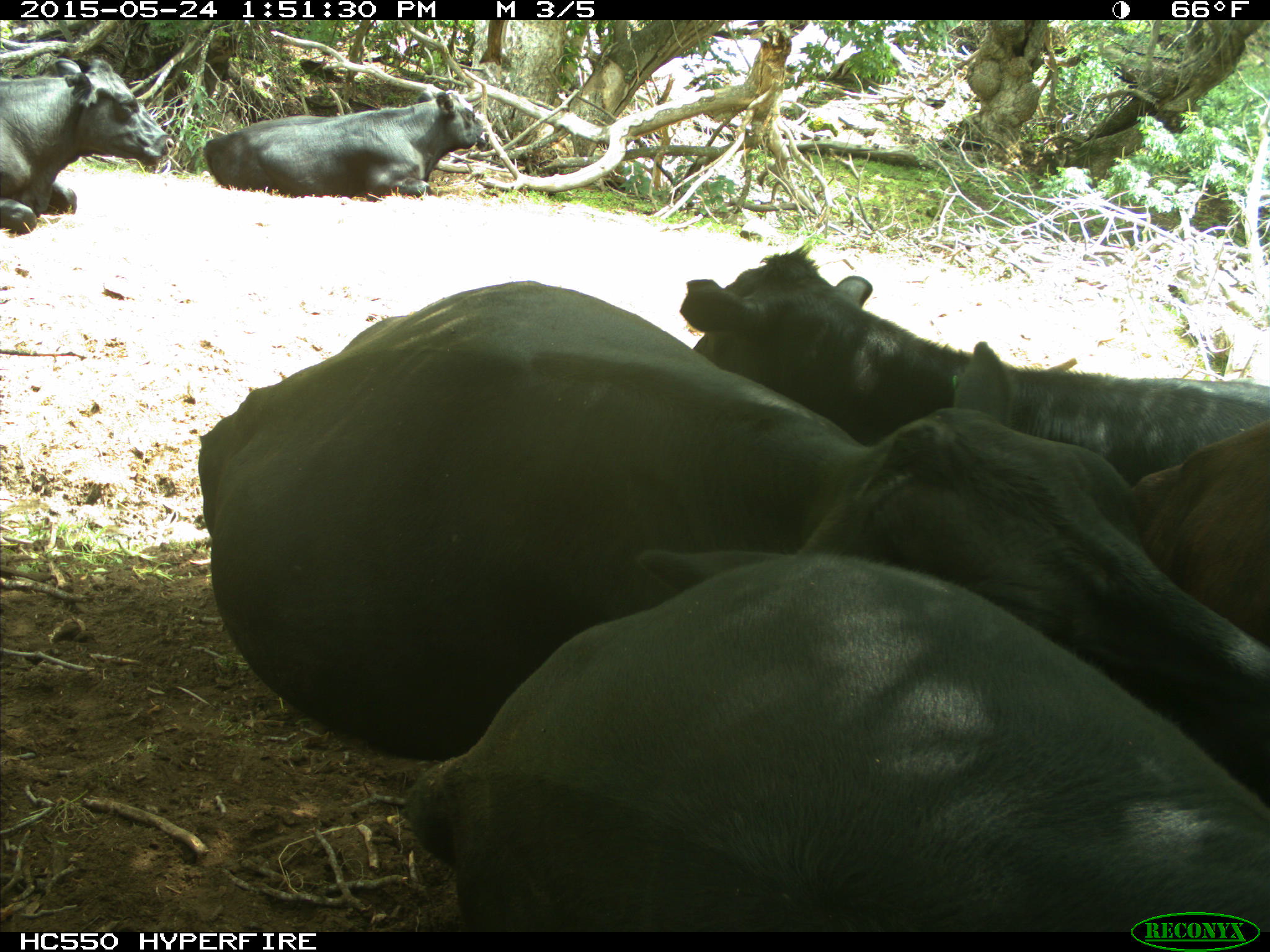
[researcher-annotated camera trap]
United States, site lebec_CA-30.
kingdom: Animalia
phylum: Chordata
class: Mammalia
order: Artiodactyla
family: Bovidae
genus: Bos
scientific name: Bos taurus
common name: domestic cow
Bos taurus (domestic cow).